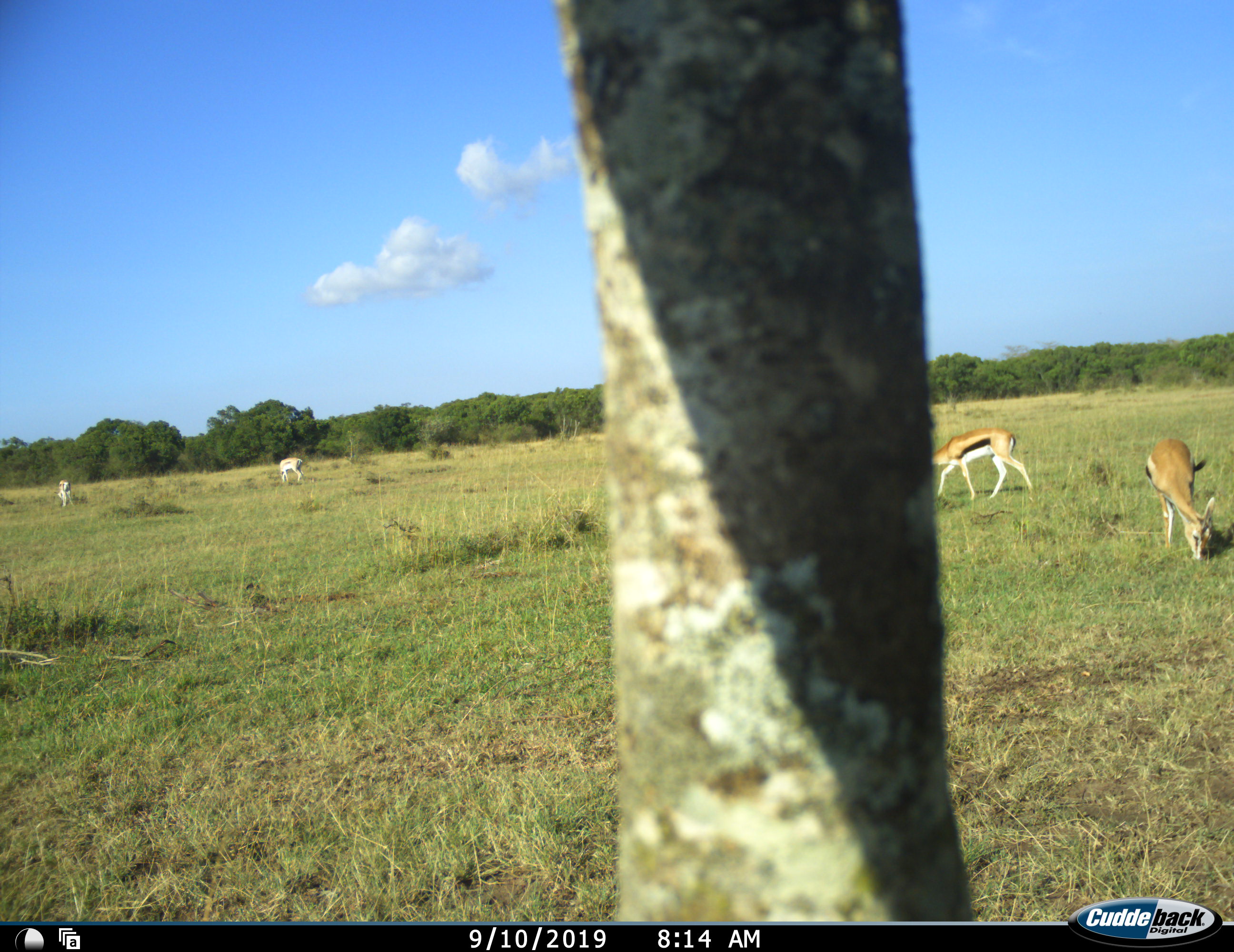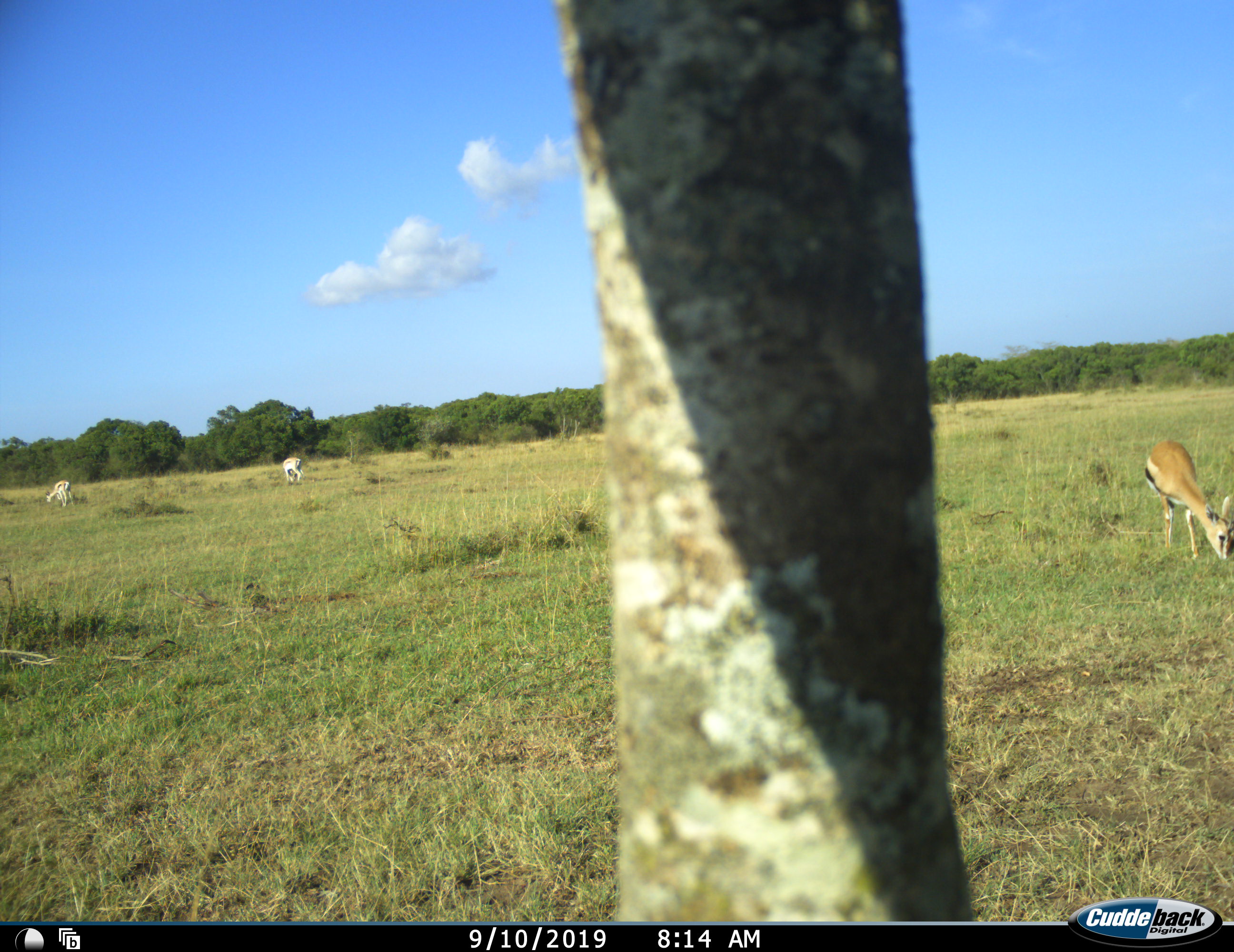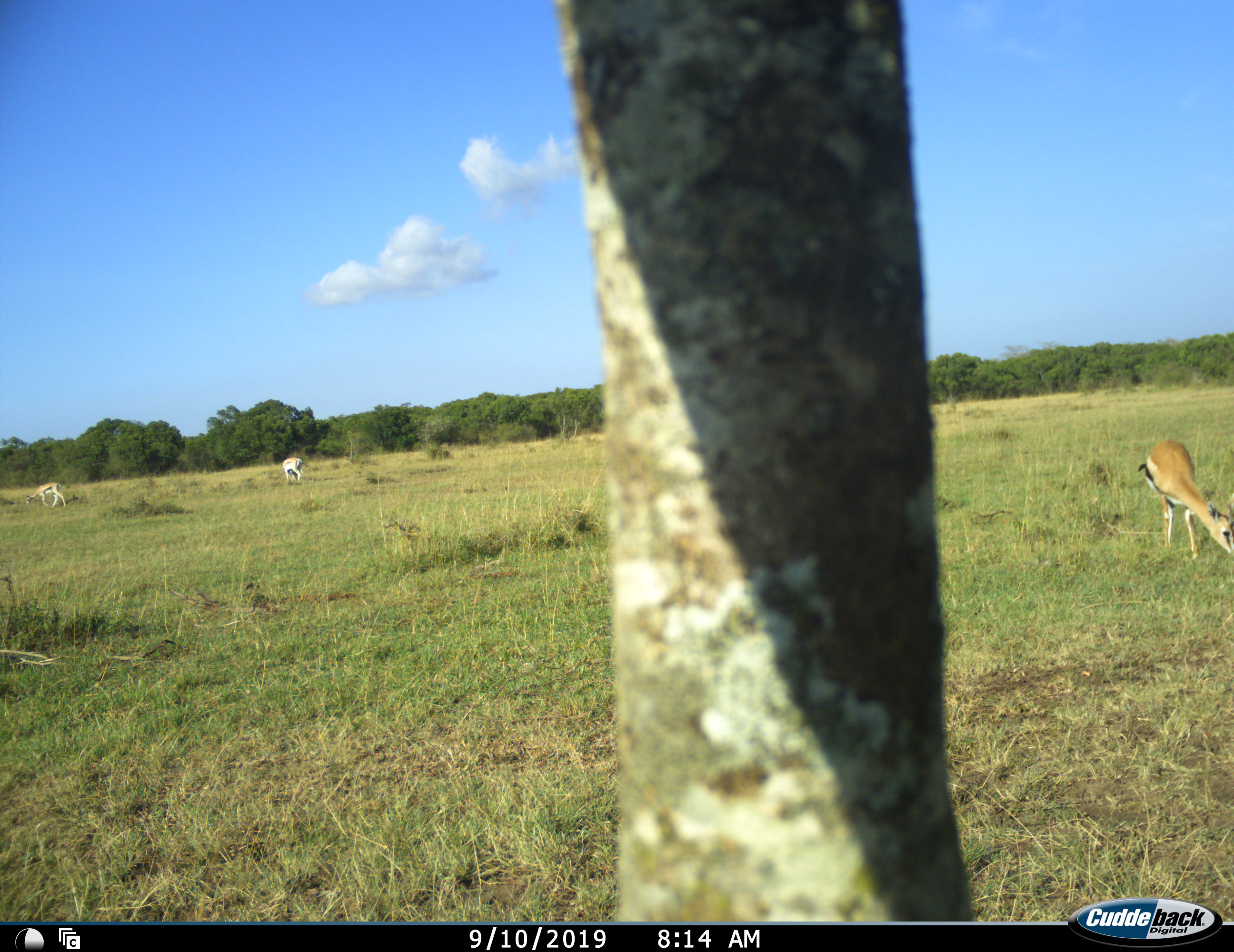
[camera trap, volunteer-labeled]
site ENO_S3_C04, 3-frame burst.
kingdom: Animalia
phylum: Chordata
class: Mammalia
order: Artiodactyla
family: Bovidae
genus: Eudorcas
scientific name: Eudorcas thomsonii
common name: thomson's gazelle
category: gazellethomsons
Gazellethomsons (thomson's gazelle) (Eudorcas thomsonii), count 4. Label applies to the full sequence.